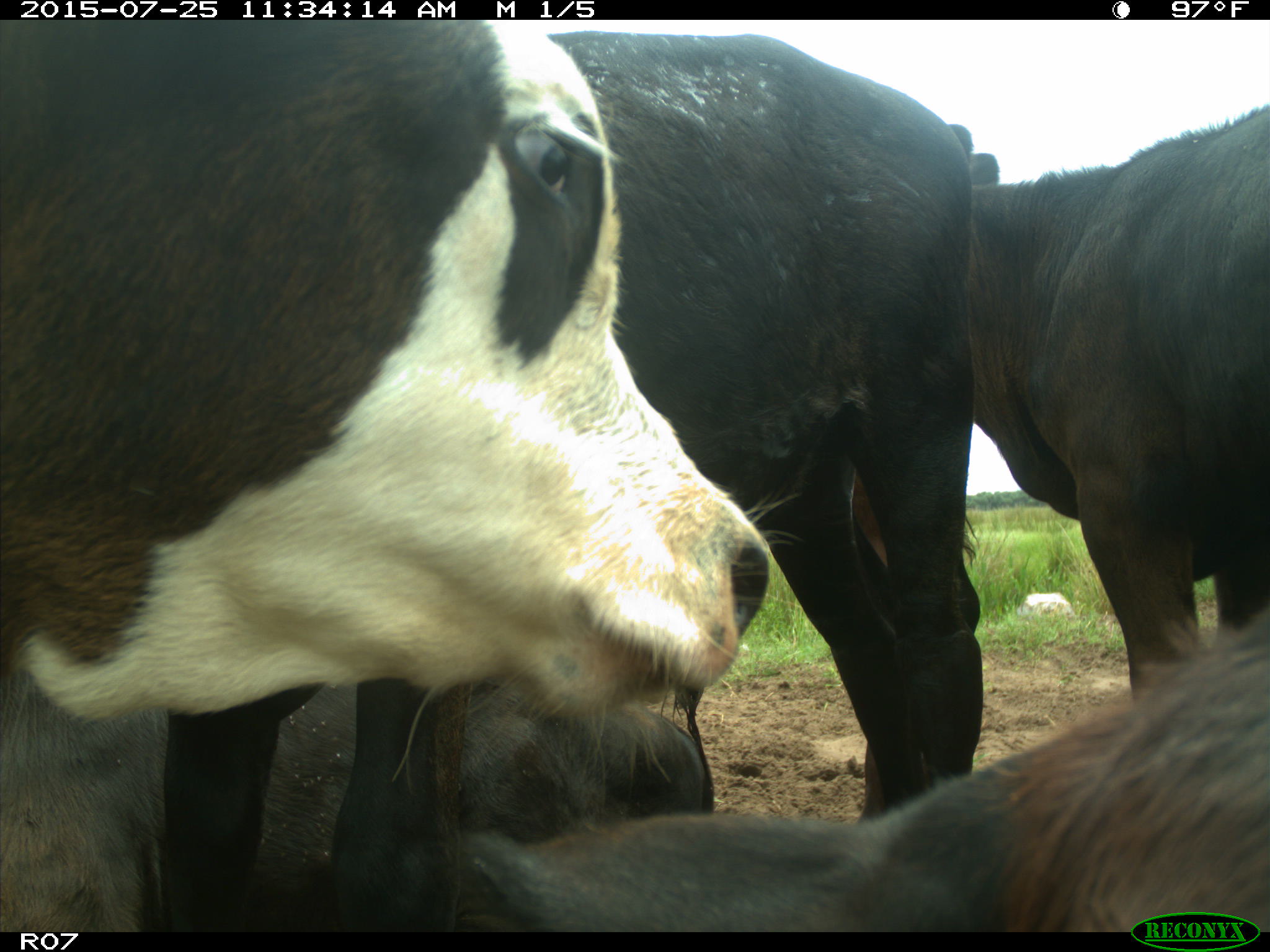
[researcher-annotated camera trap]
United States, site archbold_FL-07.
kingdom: Animalia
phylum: Chordata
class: Mammalia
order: Artiodactyla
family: Bovidae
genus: Bos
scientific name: Bos taurus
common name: domestic cow